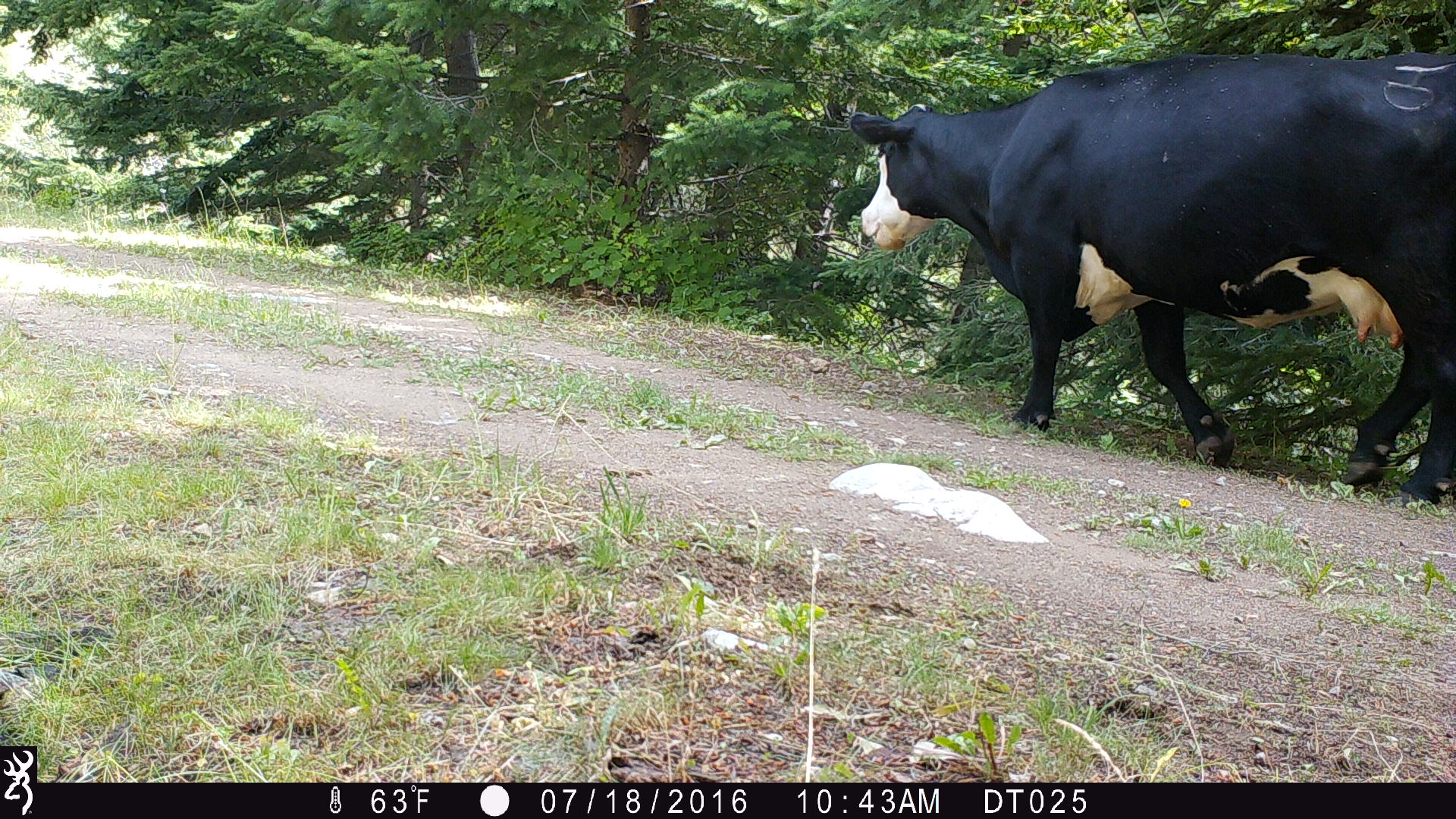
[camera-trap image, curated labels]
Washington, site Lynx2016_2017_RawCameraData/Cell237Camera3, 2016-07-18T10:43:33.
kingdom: Animalia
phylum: Chordata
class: Mammalia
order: Artiodactyla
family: Bovidae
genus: Bos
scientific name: Bos taurus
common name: domestic cattle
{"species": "domestic cattle (Bos taurus)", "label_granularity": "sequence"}